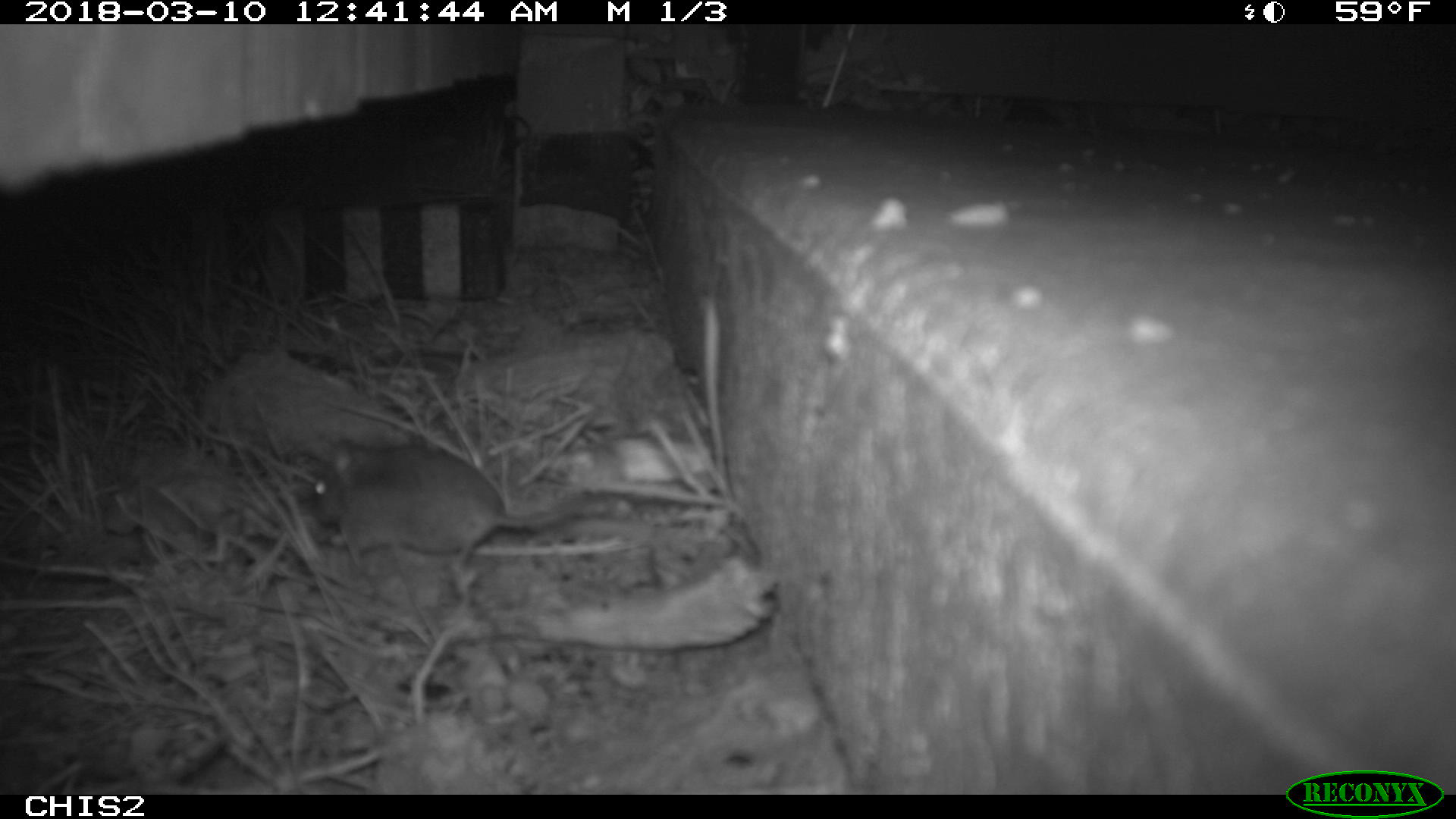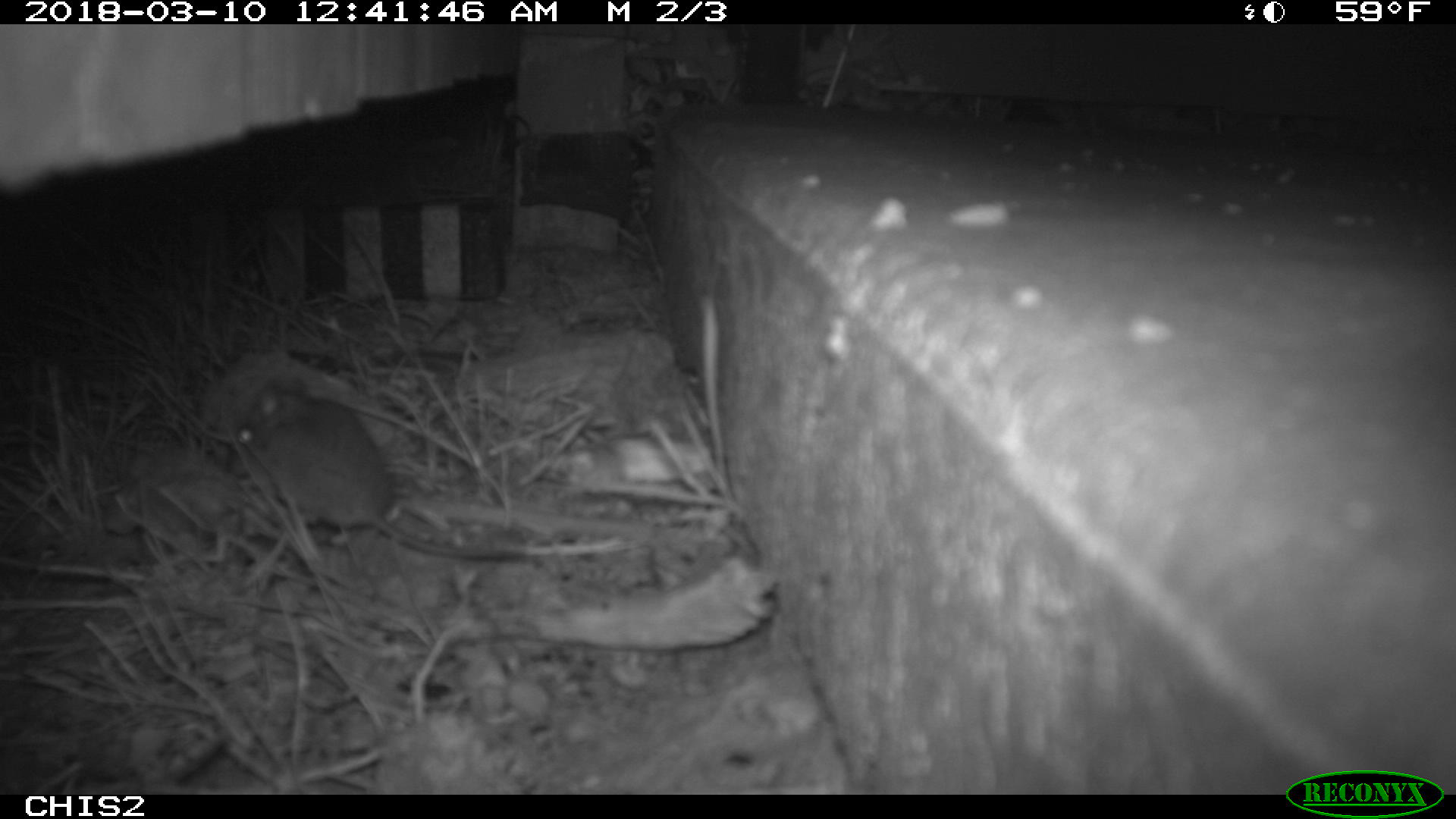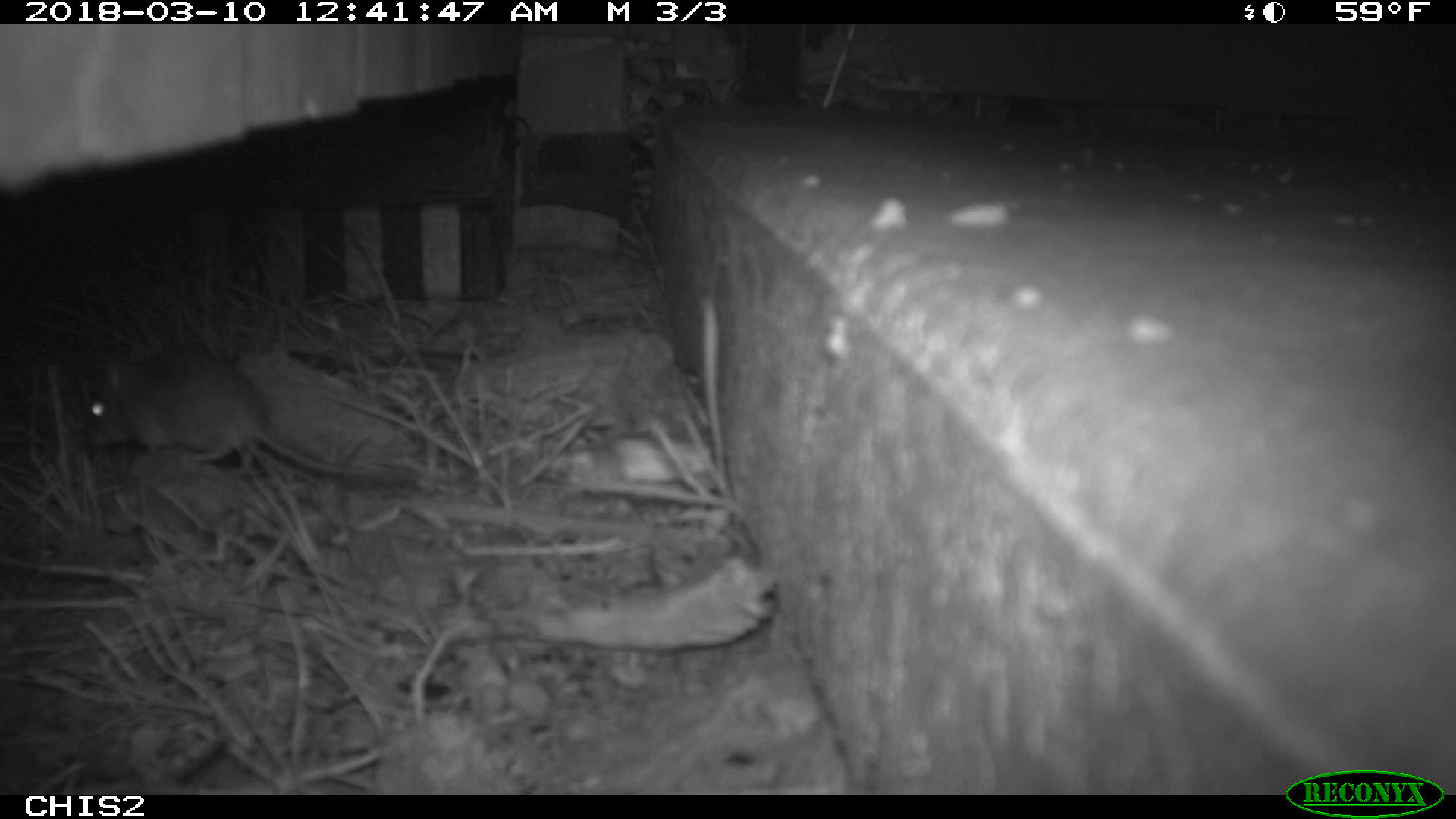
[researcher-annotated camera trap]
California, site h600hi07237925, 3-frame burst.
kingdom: Animalia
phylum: Chordata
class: Mammalia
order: Rodentia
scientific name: Rodentia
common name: rodent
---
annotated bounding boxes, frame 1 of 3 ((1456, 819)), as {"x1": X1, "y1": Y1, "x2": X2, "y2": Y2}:
rodent: {"x1": 309, "y1": 435, "x2": 600, "y2": 565}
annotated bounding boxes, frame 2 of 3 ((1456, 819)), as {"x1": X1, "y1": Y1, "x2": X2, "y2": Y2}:
rodent: {"x1": 238, "y1": 375, "x2": 529, "y2": 562}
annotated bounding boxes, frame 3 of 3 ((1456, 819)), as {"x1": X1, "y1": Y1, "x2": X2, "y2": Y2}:
rodent: {"x1": 84, "y1": 340, "x2": 418, "y2": 476}